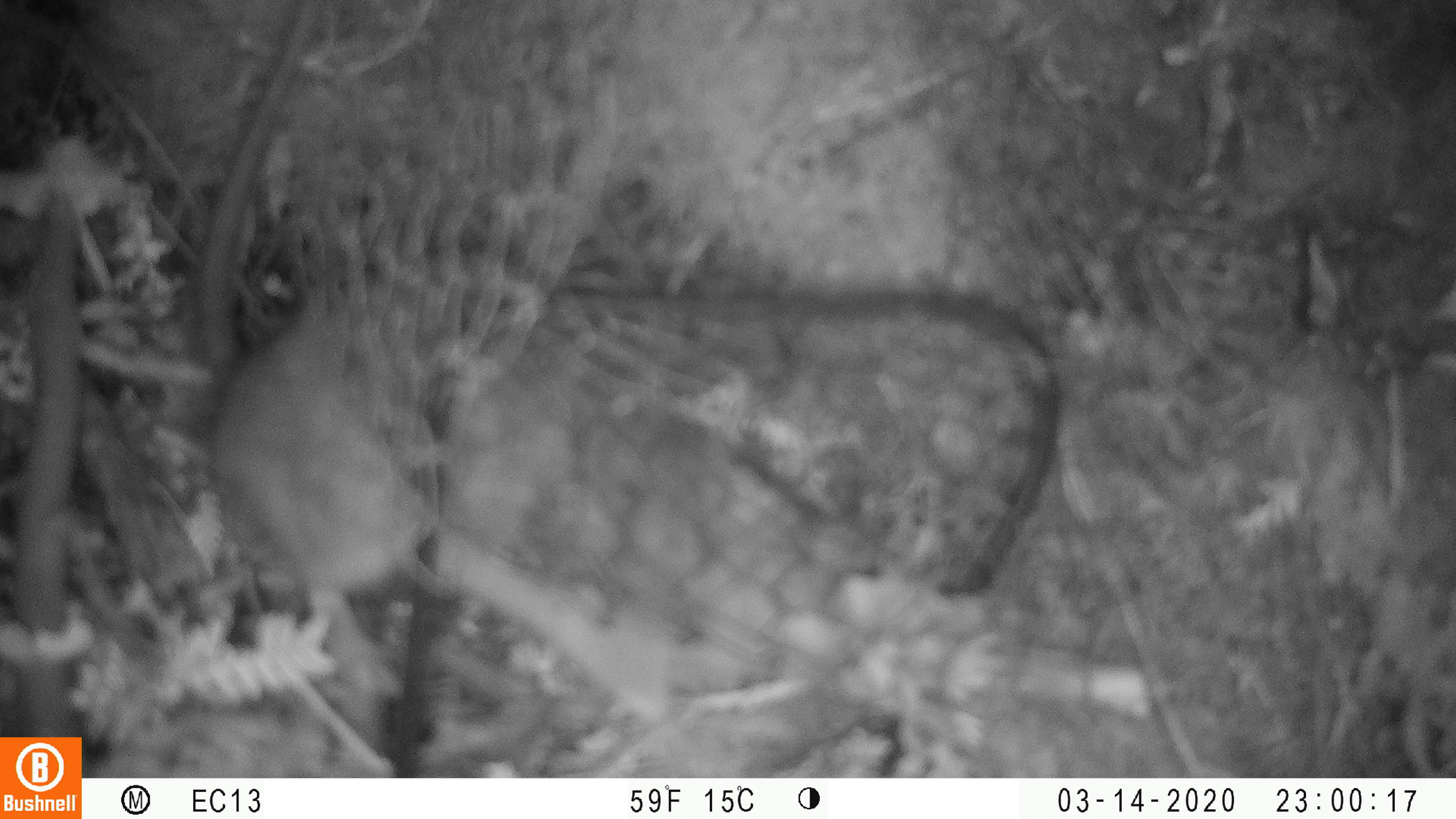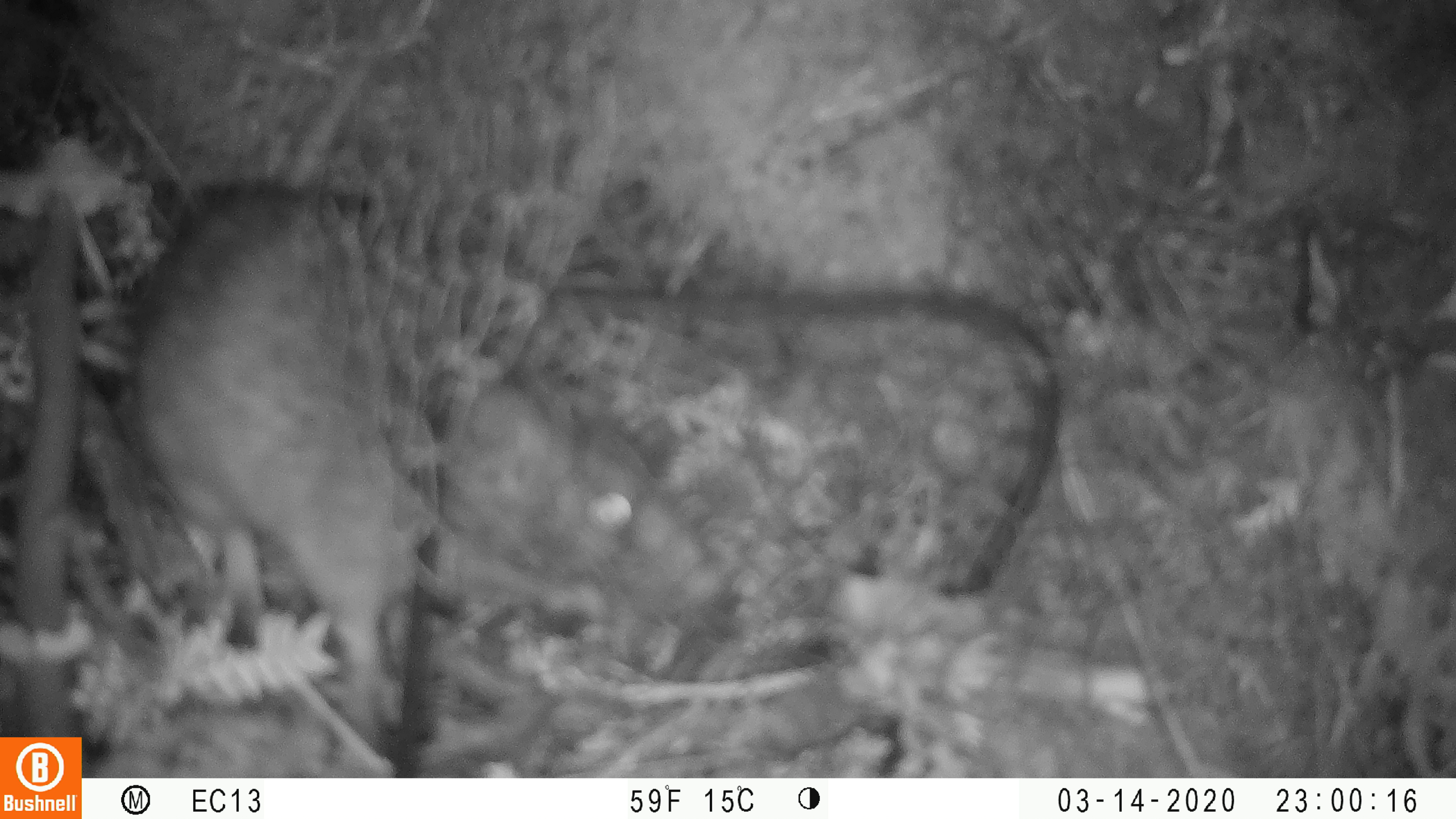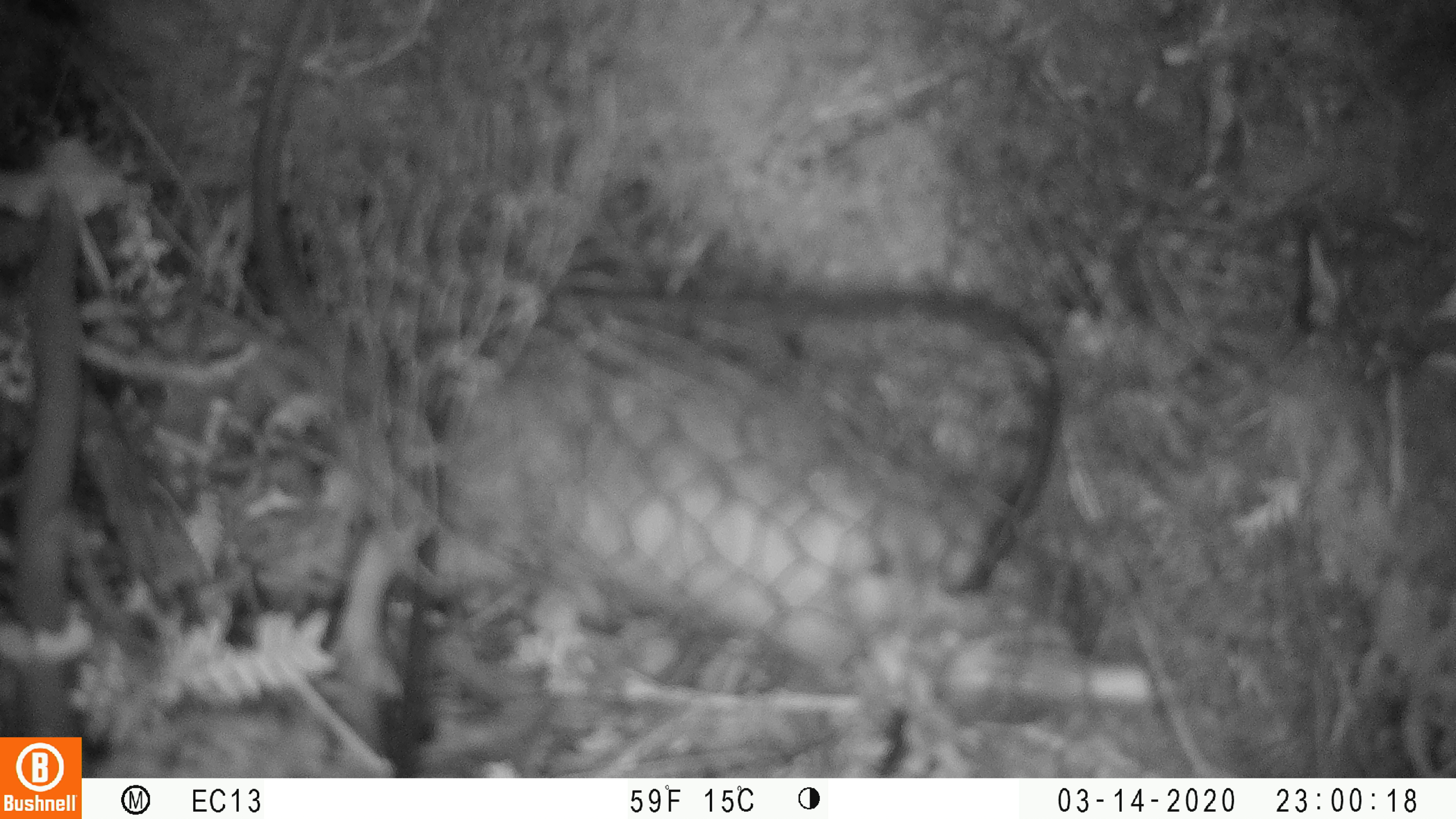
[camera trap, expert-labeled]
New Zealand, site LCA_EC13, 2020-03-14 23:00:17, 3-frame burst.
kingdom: Animalia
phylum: Chordata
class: Mammalia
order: Rodentia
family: Muridae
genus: Rattus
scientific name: Rattus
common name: rat